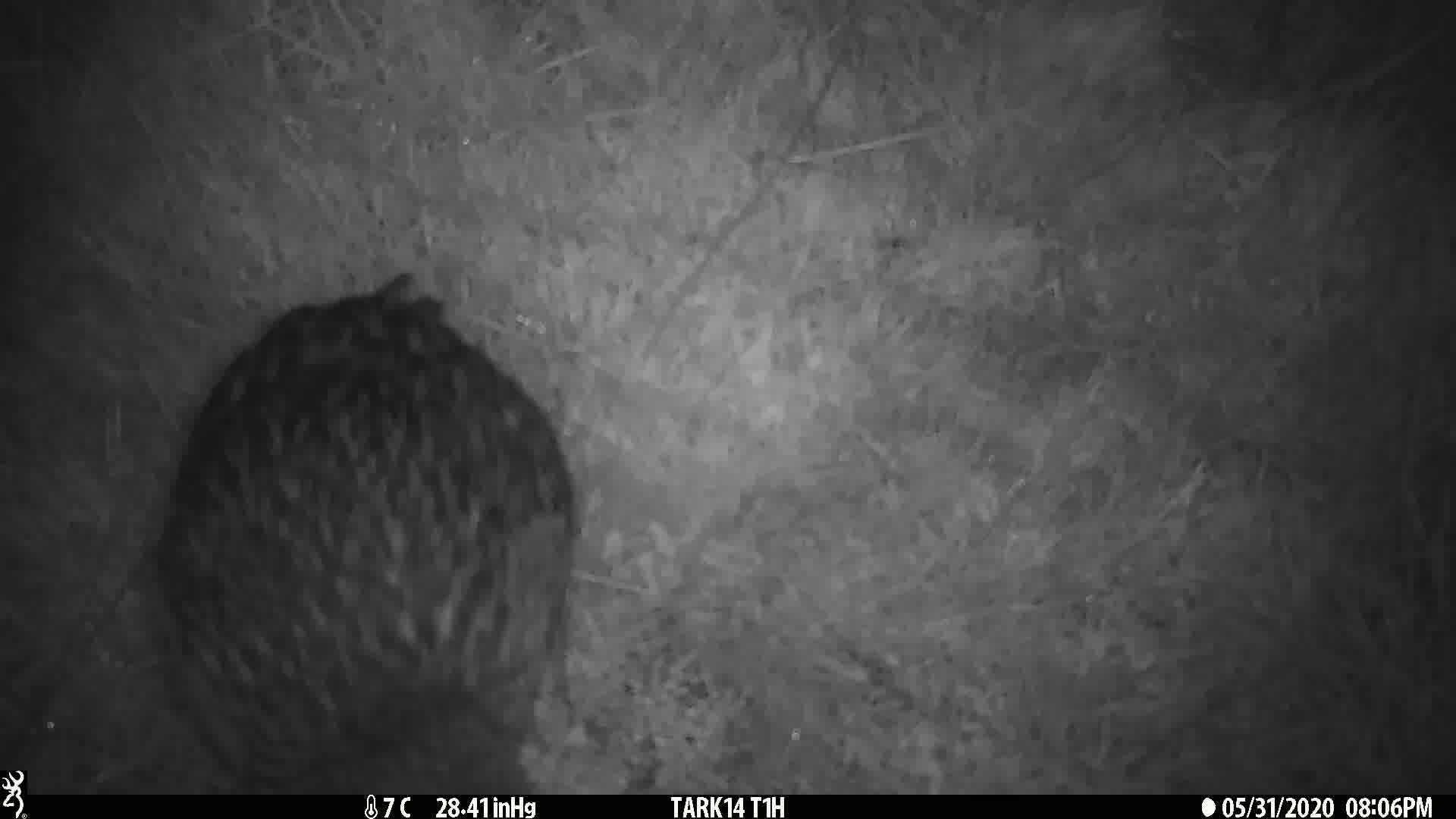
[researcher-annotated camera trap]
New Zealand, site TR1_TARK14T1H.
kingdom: Animalia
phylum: Chordata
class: Aves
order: Gruiformes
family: Rallidae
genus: Gallirallus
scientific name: Gallirallus australis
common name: weka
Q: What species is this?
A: Weka (Gallirallus australis).